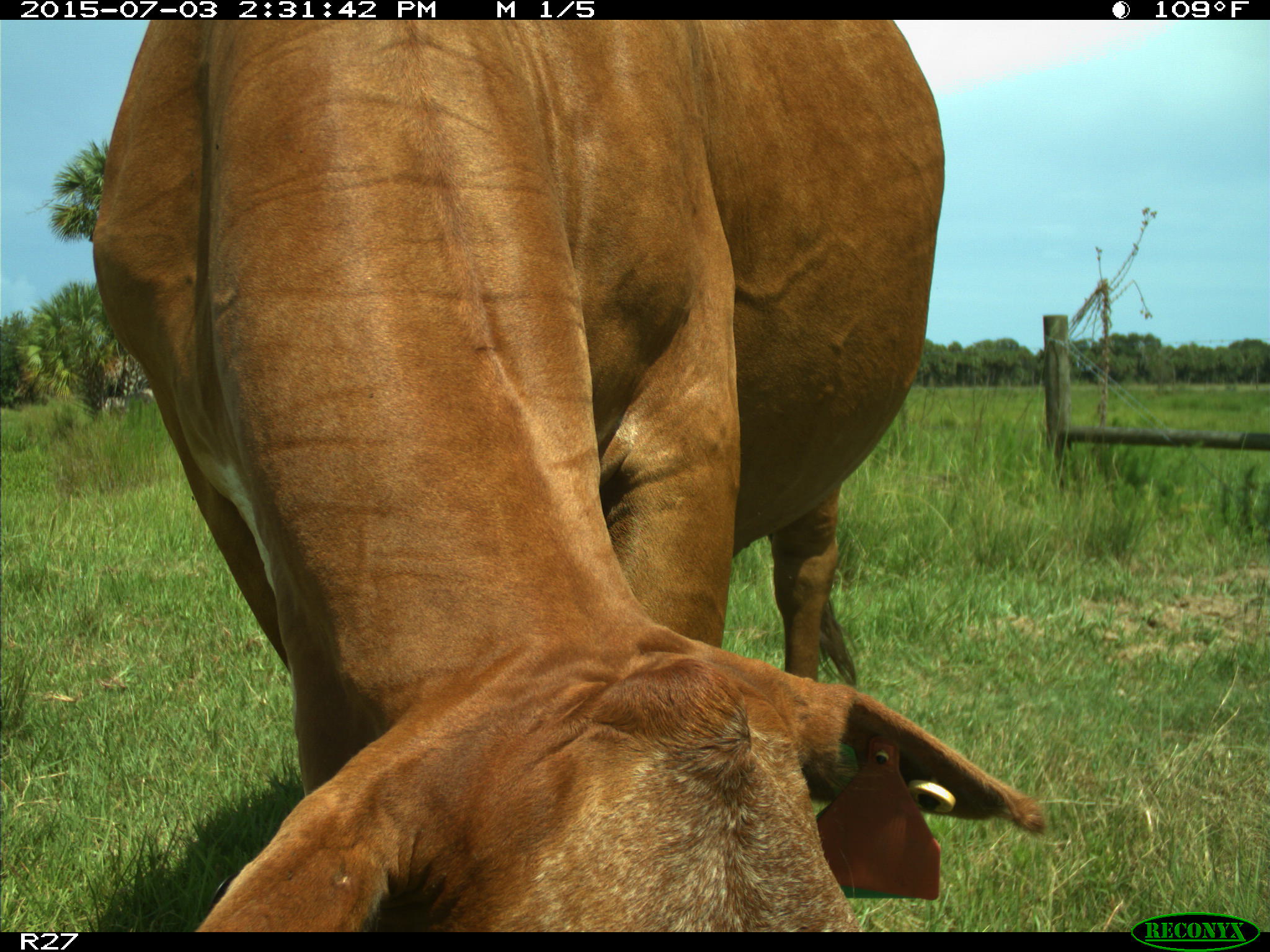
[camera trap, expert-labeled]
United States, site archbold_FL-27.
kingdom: Animalia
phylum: Chordata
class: Mammalia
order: Artiodactyla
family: Bovidae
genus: Bos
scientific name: Bos taurus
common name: domestic cow